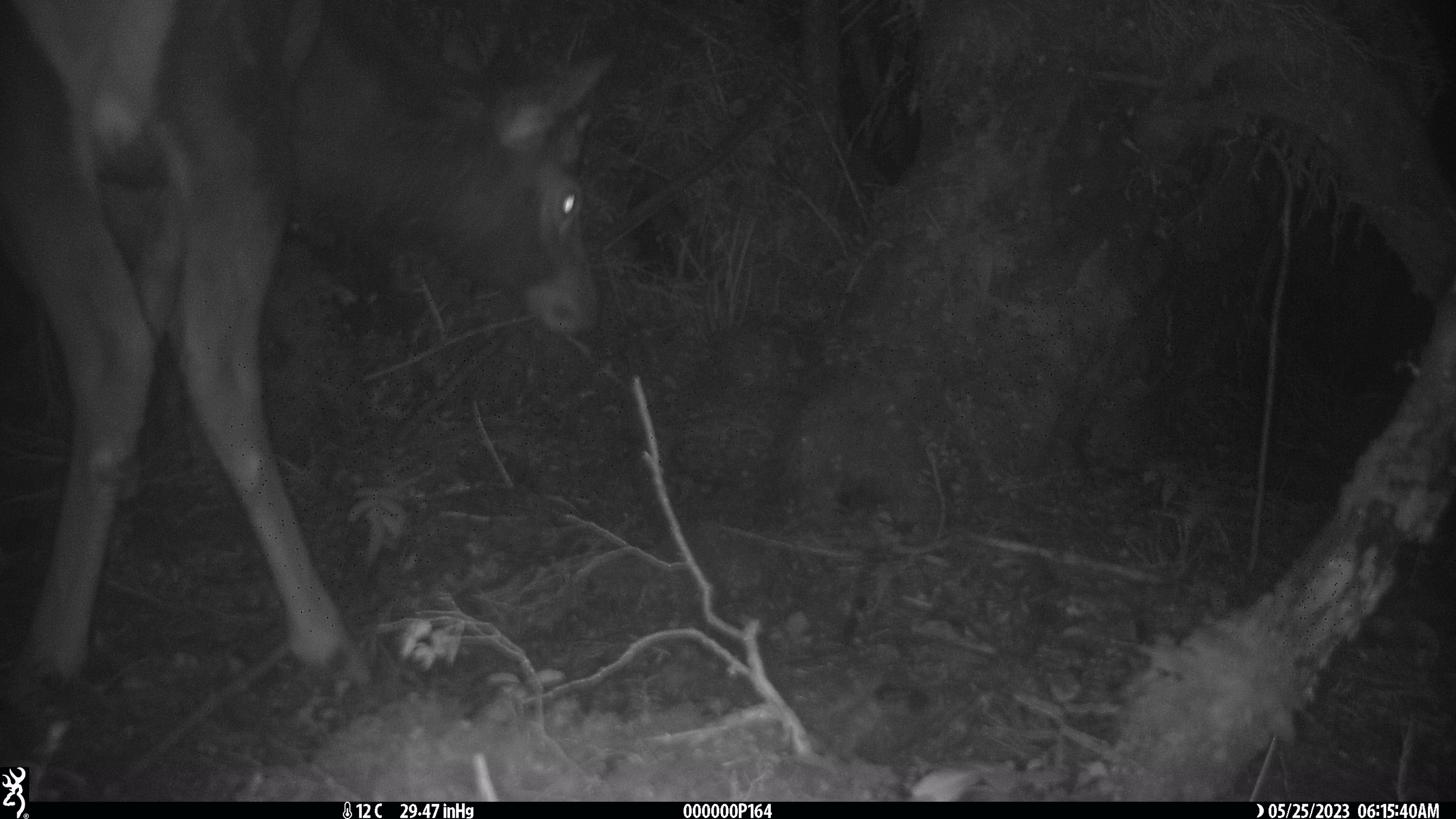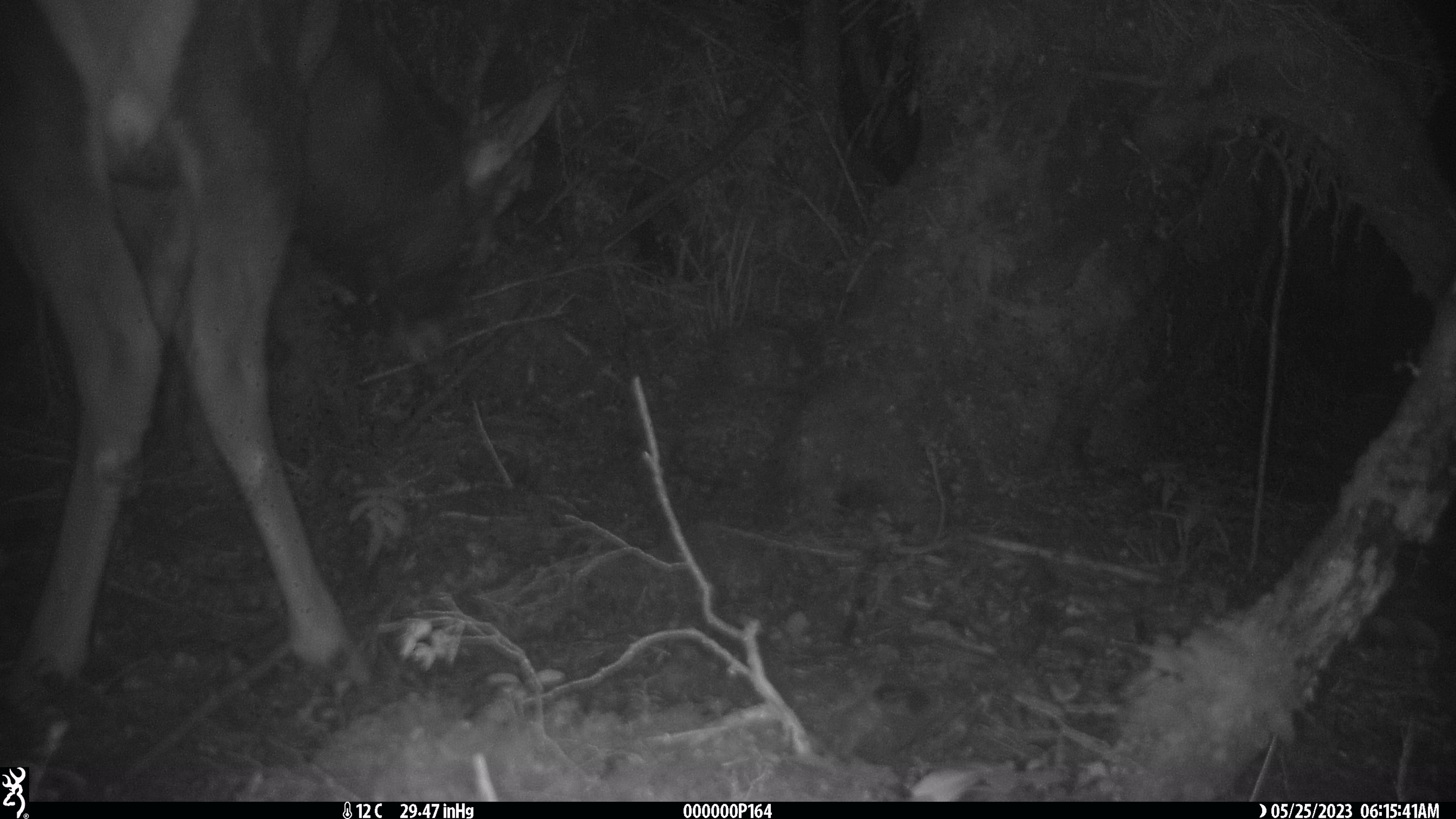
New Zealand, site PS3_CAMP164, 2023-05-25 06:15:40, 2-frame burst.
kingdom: Animalia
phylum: Chordata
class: Mammalia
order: Artiodactyla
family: Cervidae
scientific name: Cervidae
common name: deer